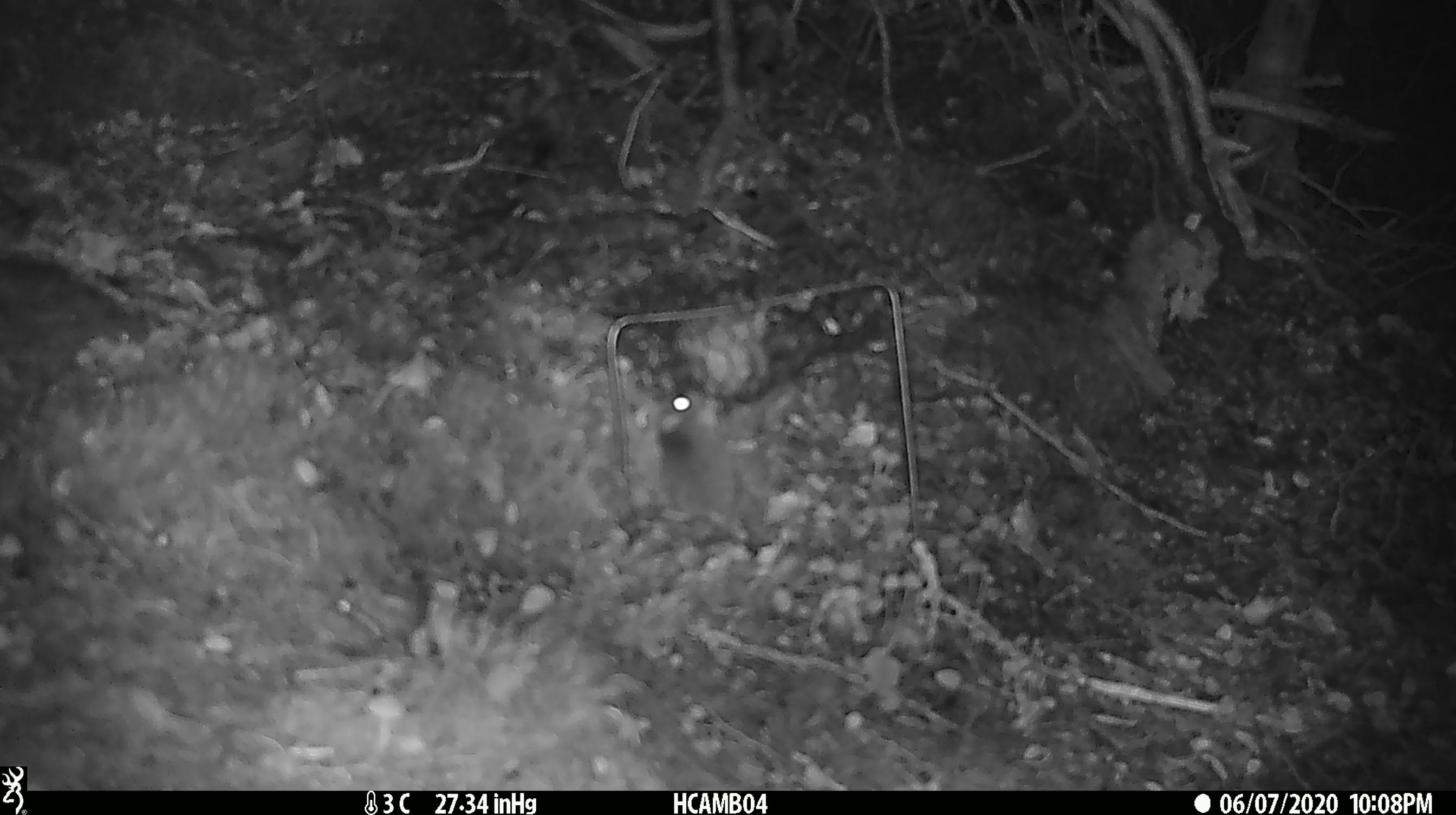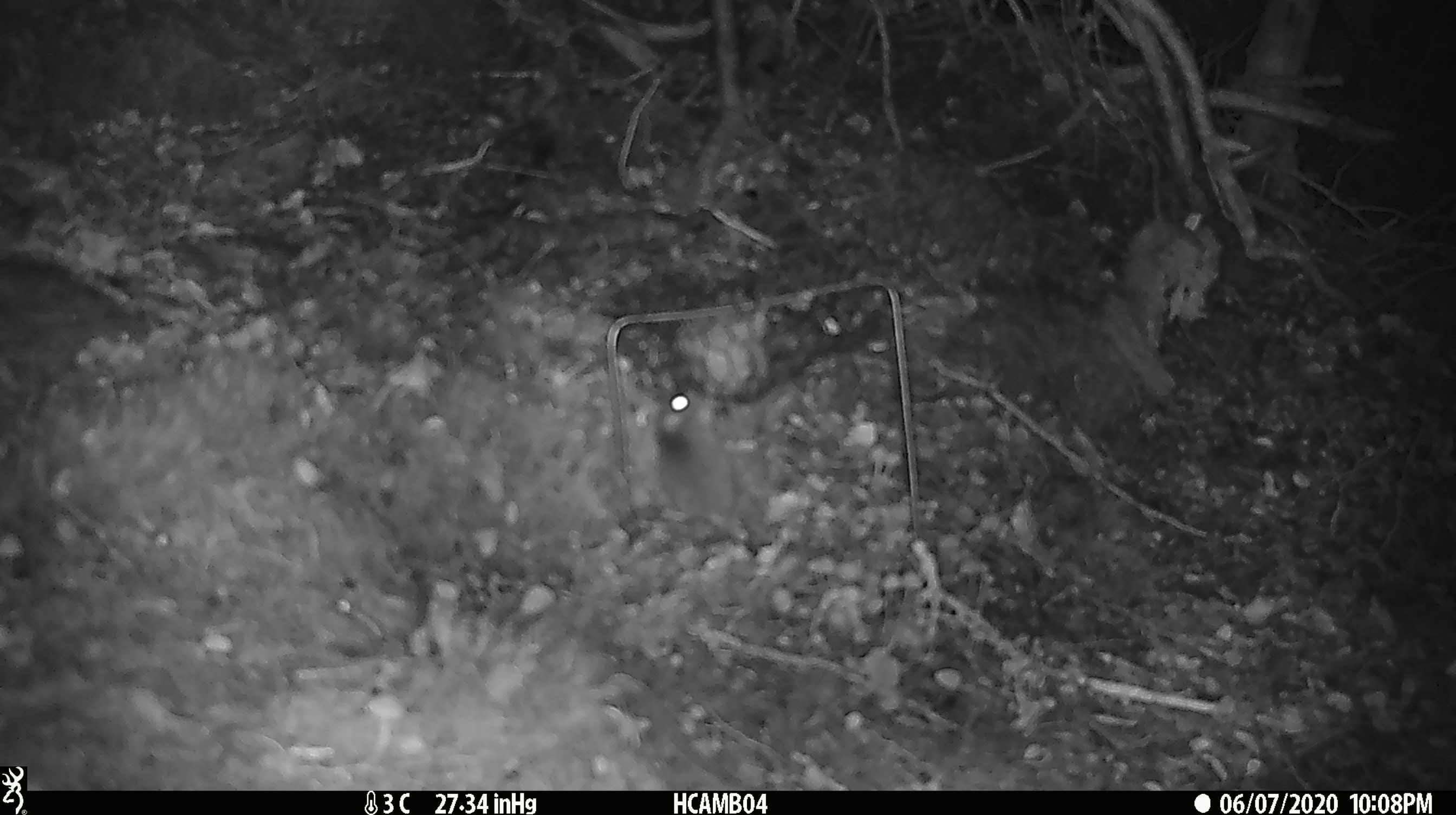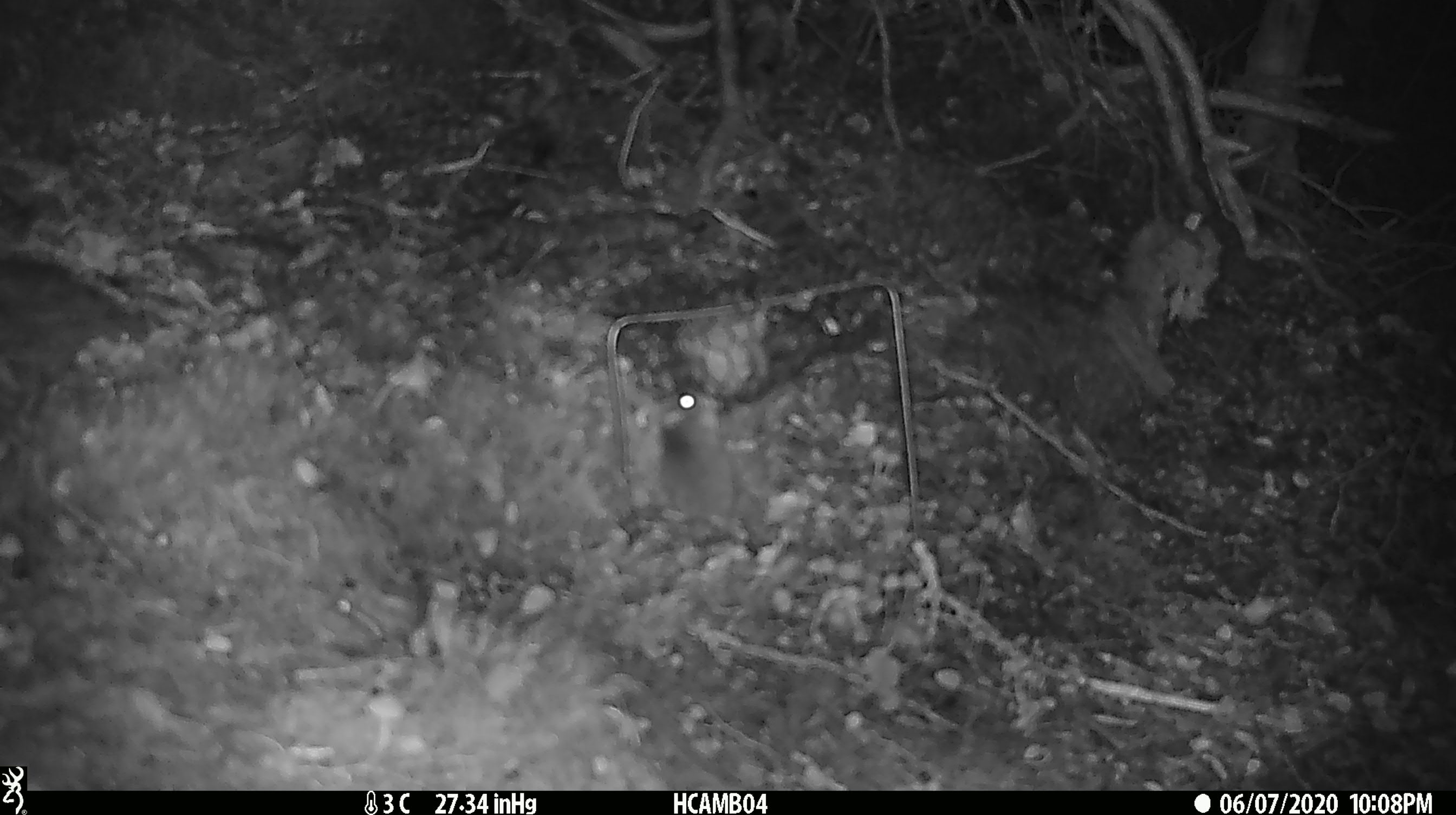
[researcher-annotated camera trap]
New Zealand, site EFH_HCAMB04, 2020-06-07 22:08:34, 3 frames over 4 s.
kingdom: Animalia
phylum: Chordata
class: Mammalia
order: Rodentia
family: Muridae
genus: Mus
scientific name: Mus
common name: mouse